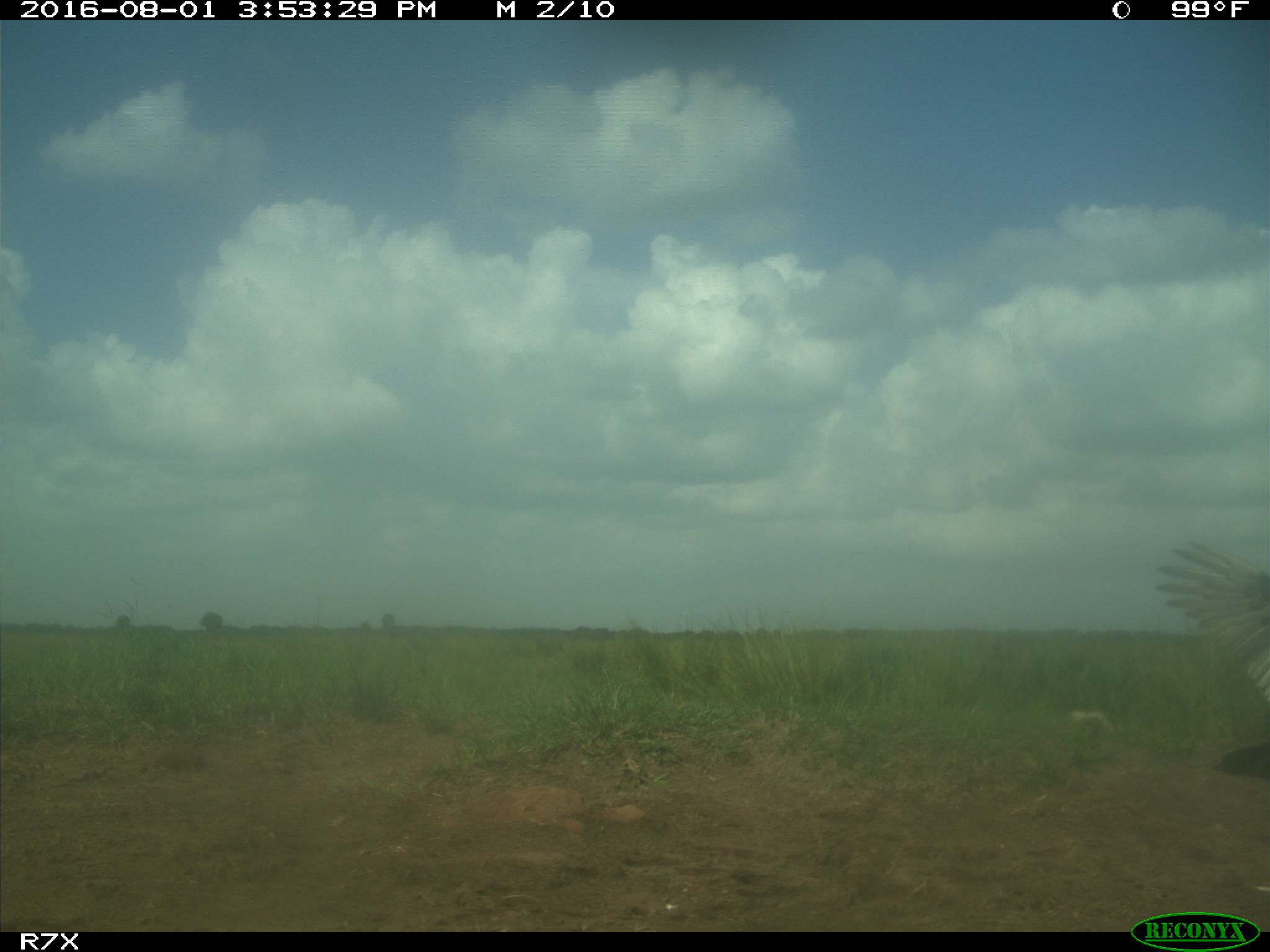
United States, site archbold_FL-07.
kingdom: Animalia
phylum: Chordata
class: Aves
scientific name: Aves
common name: birds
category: unidentified bird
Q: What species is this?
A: Unidentified bird (birds) (Aves).